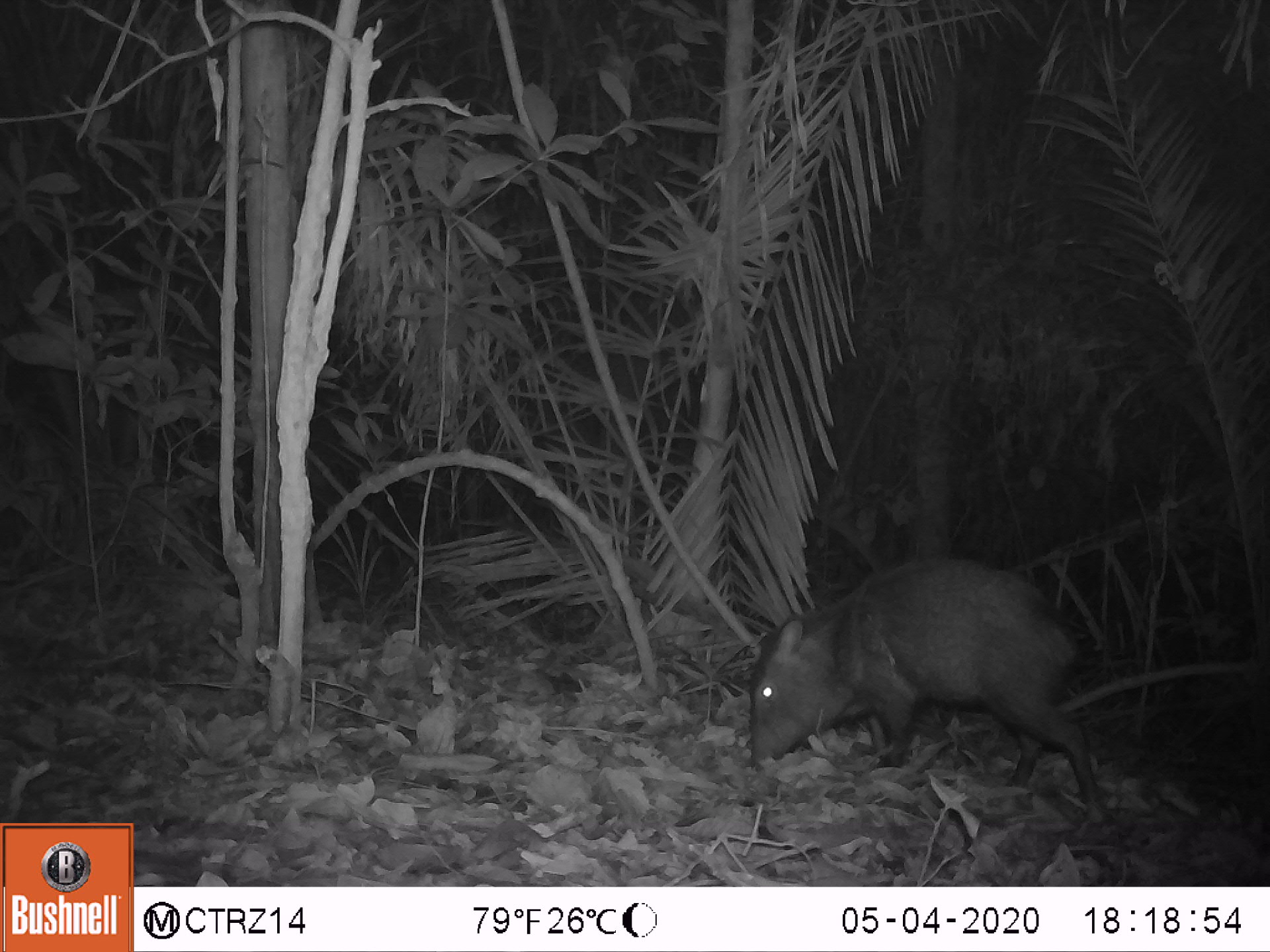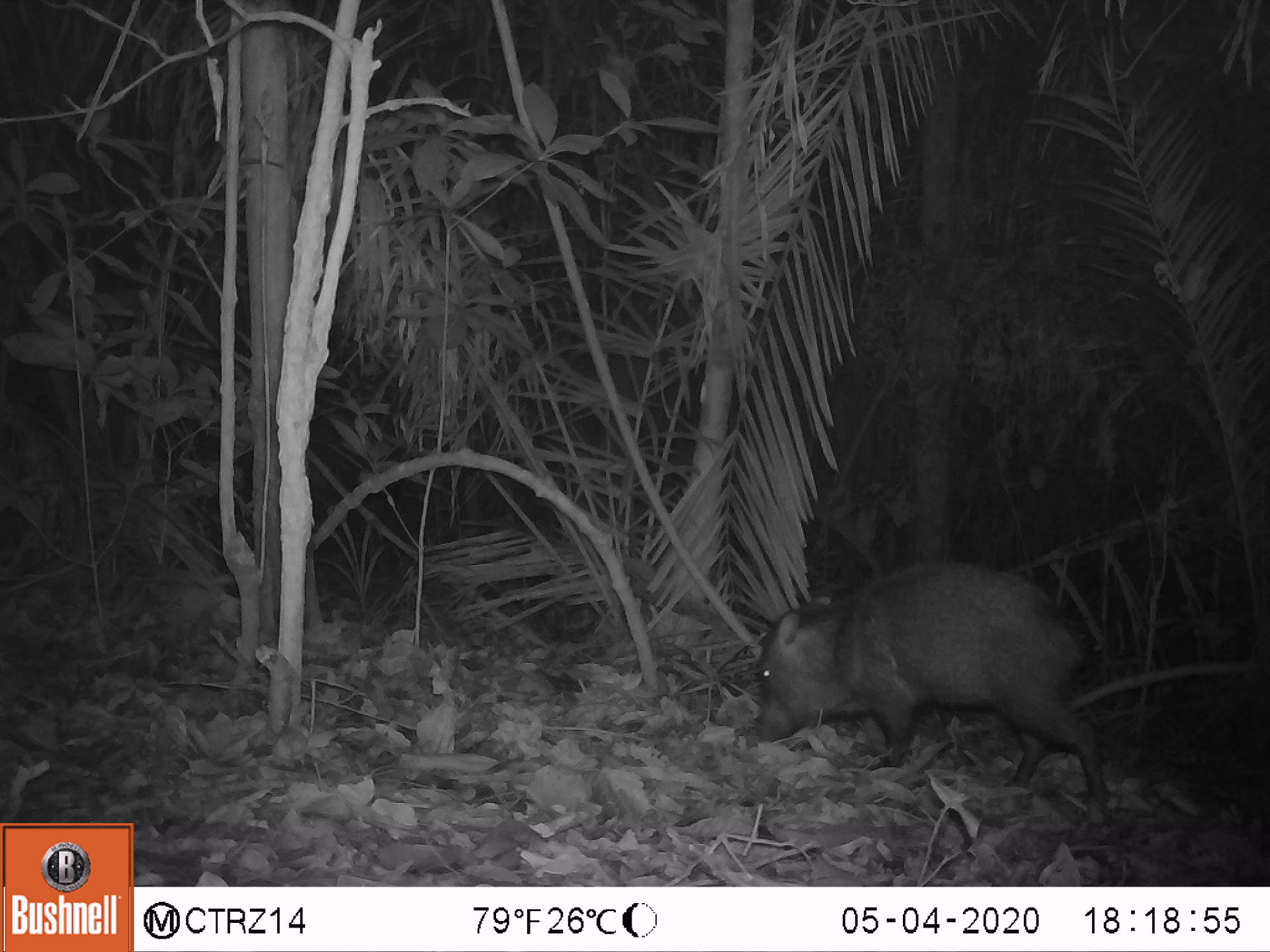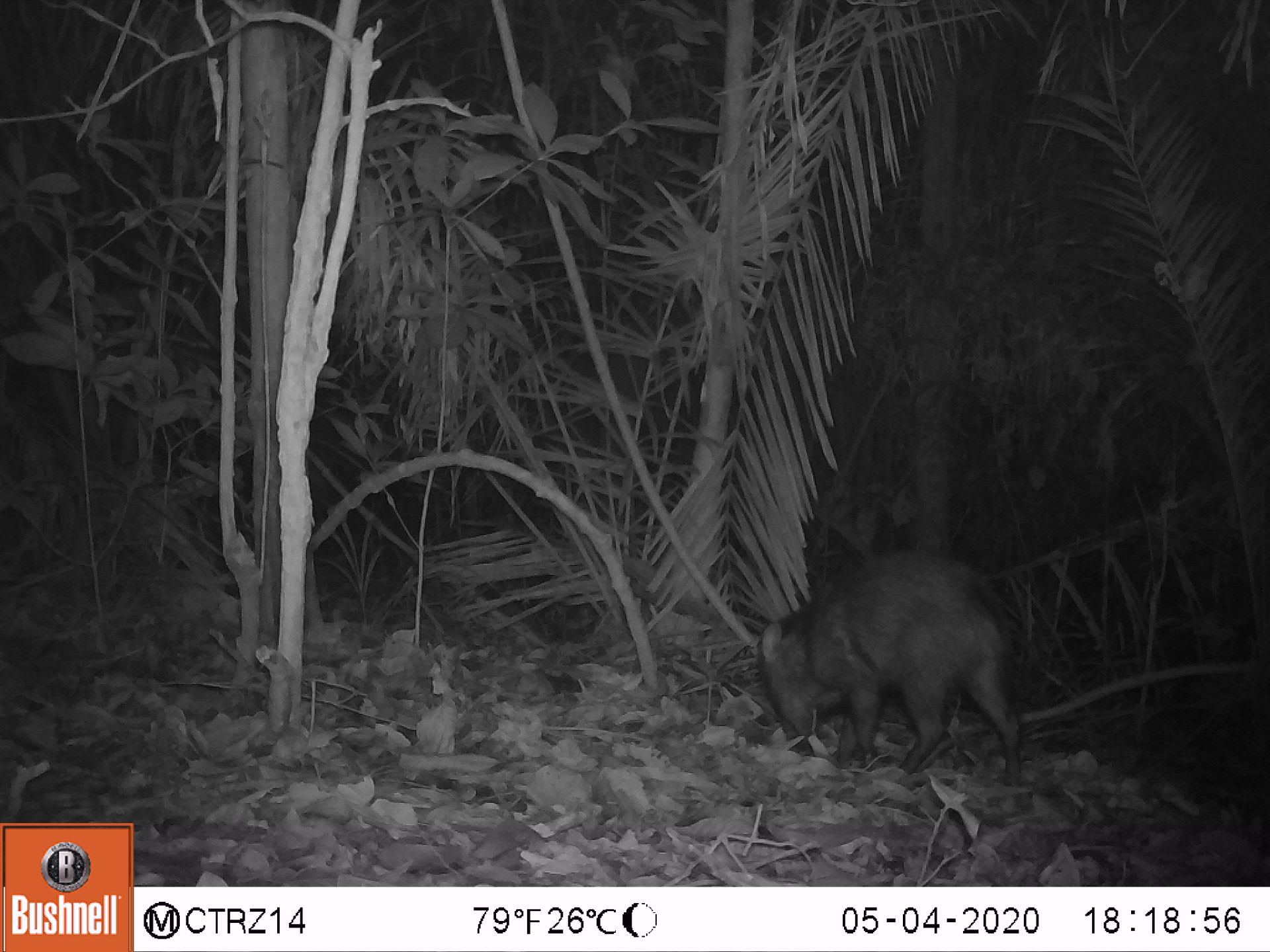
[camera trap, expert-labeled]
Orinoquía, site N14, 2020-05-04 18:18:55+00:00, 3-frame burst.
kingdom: Animalia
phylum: Chordata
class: Mammalia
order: Artiodactyla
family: Tayassuidae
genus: Pecari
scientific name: Pecari tajacu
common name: collared peccary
Collared peccary (Pecari tajacu).